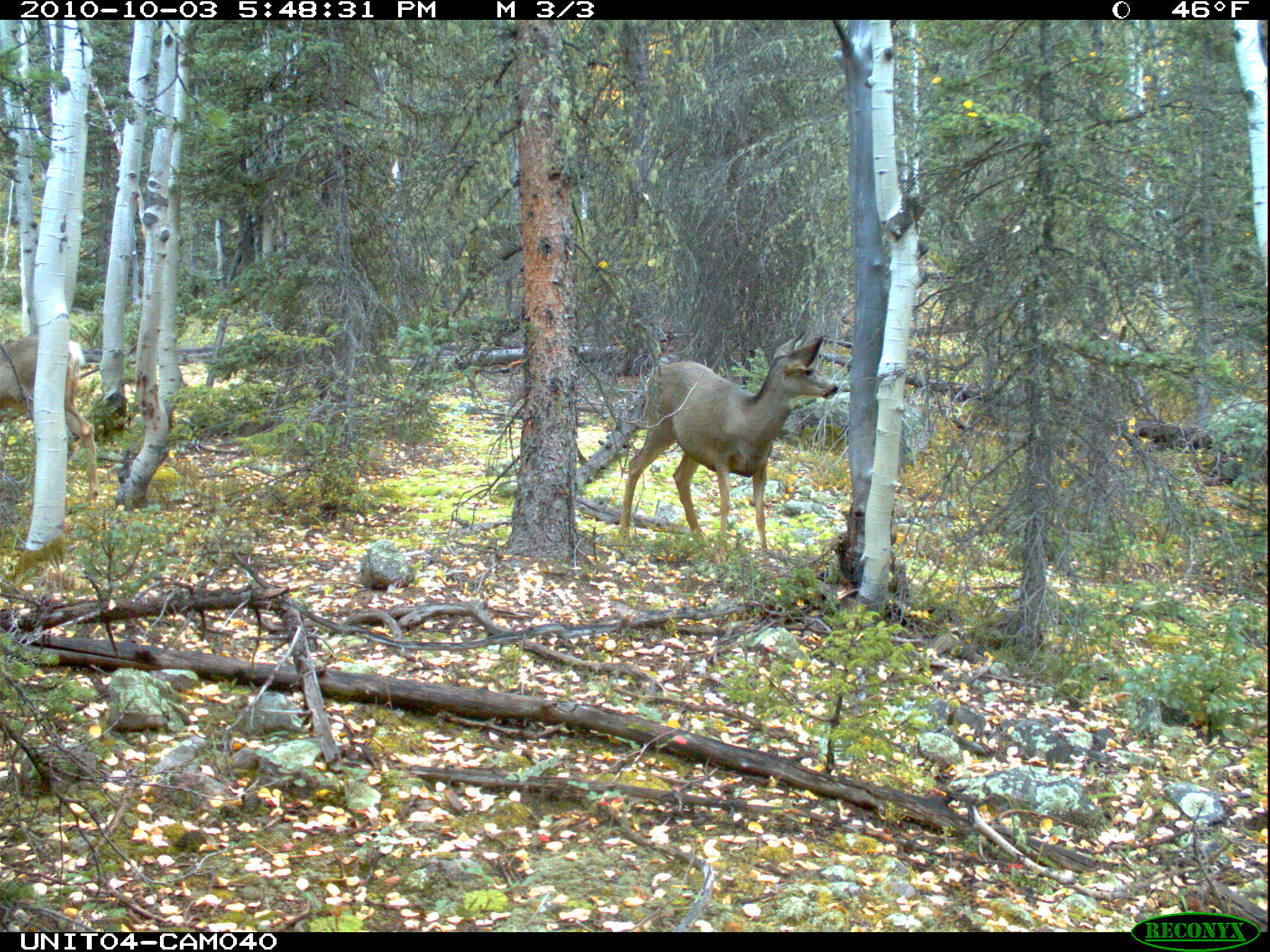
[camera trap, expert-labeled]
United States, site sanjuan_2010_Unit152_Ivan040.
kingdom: Animalia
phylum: Chordata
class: Mammalia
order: Artiodactyla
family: Cervidae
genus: Odocoileus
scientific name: Odocoileus hemionus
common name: mule deer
Odocoileus hemionus (mule deer).